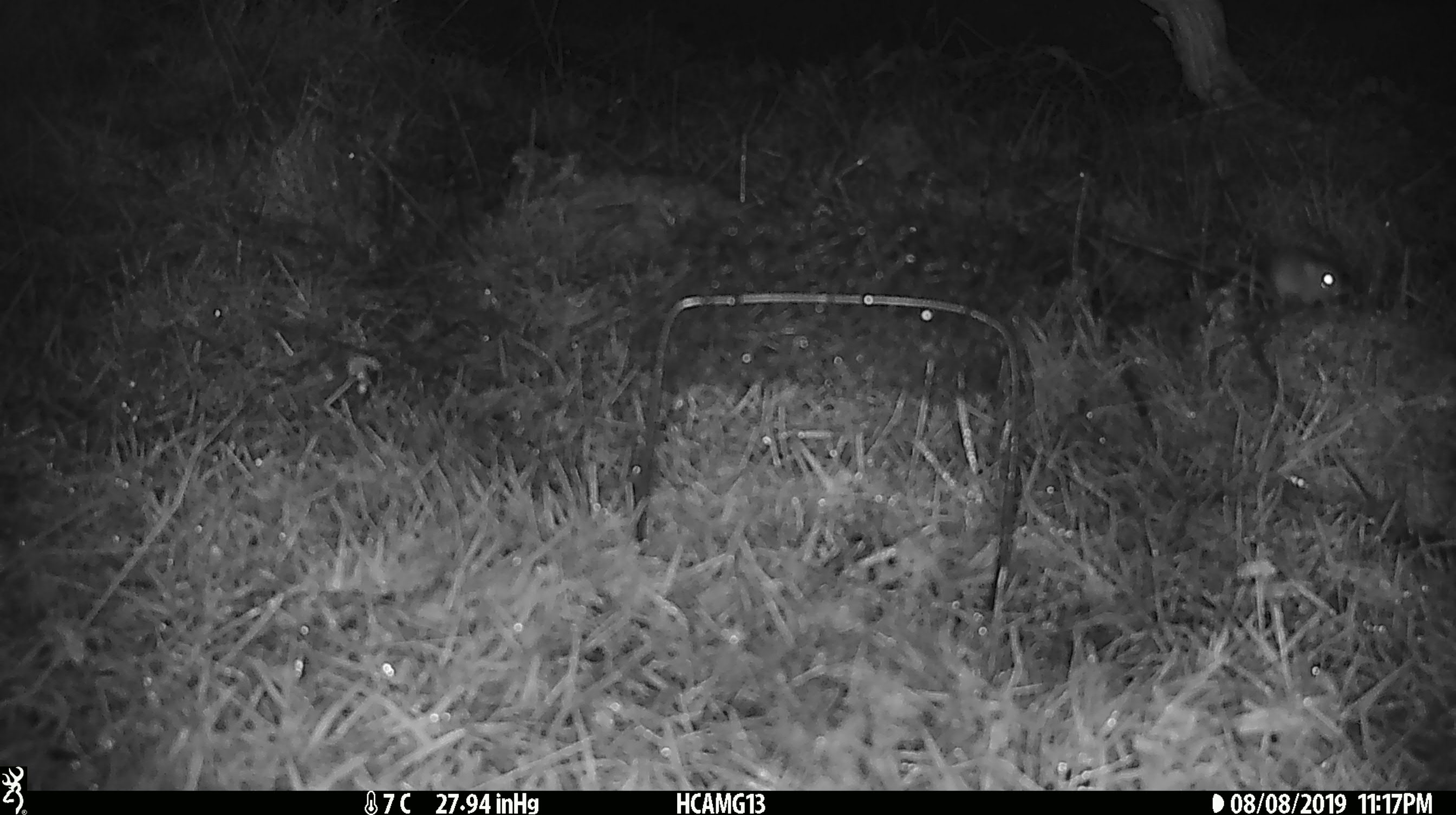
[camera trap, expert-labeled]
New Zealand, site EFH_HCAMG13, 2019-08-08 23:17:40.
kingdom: Animalia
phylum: Chordata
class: Mammalia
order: Rodentia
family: Muridae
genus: Mus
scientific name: Mus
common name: mouse